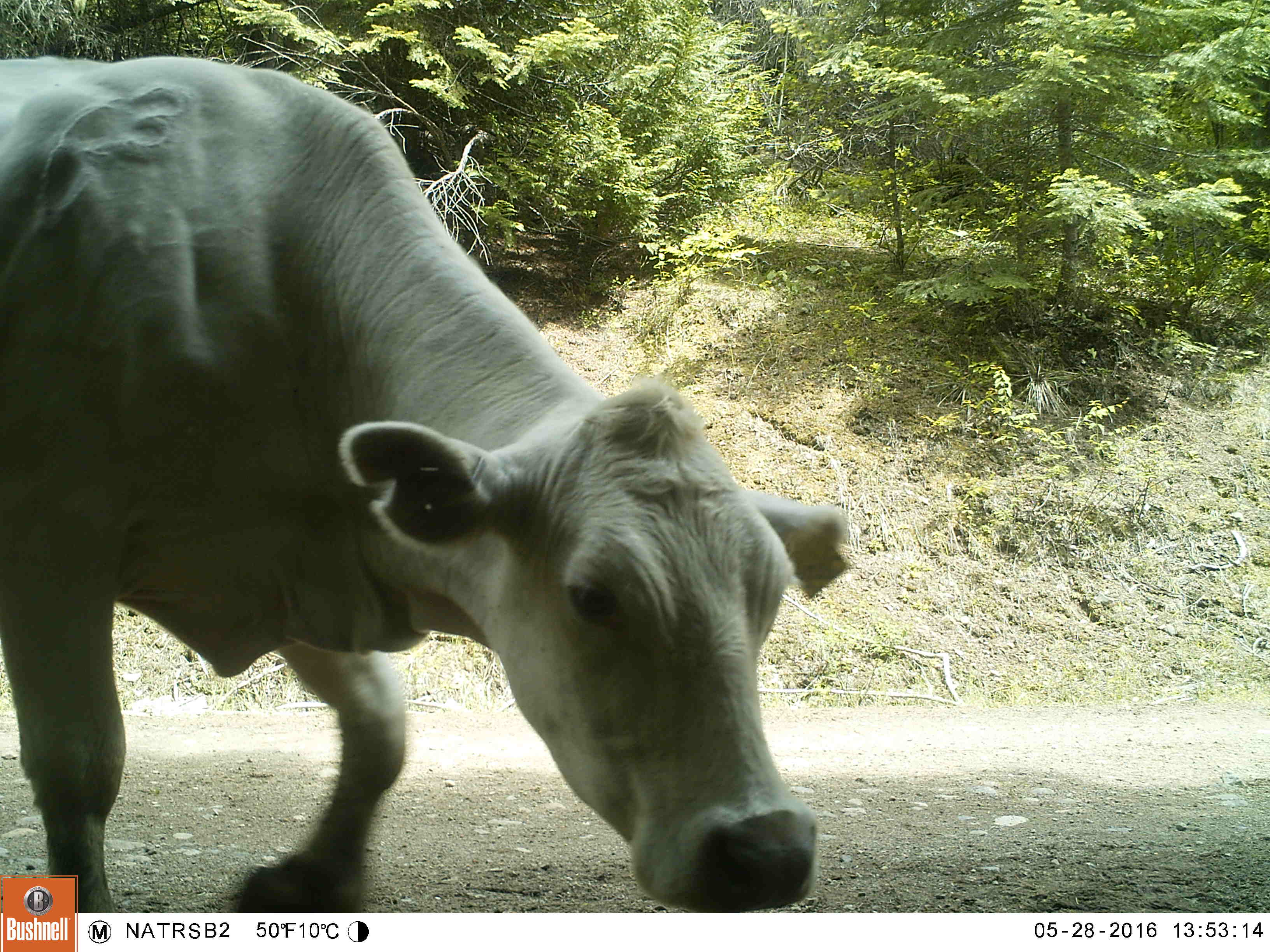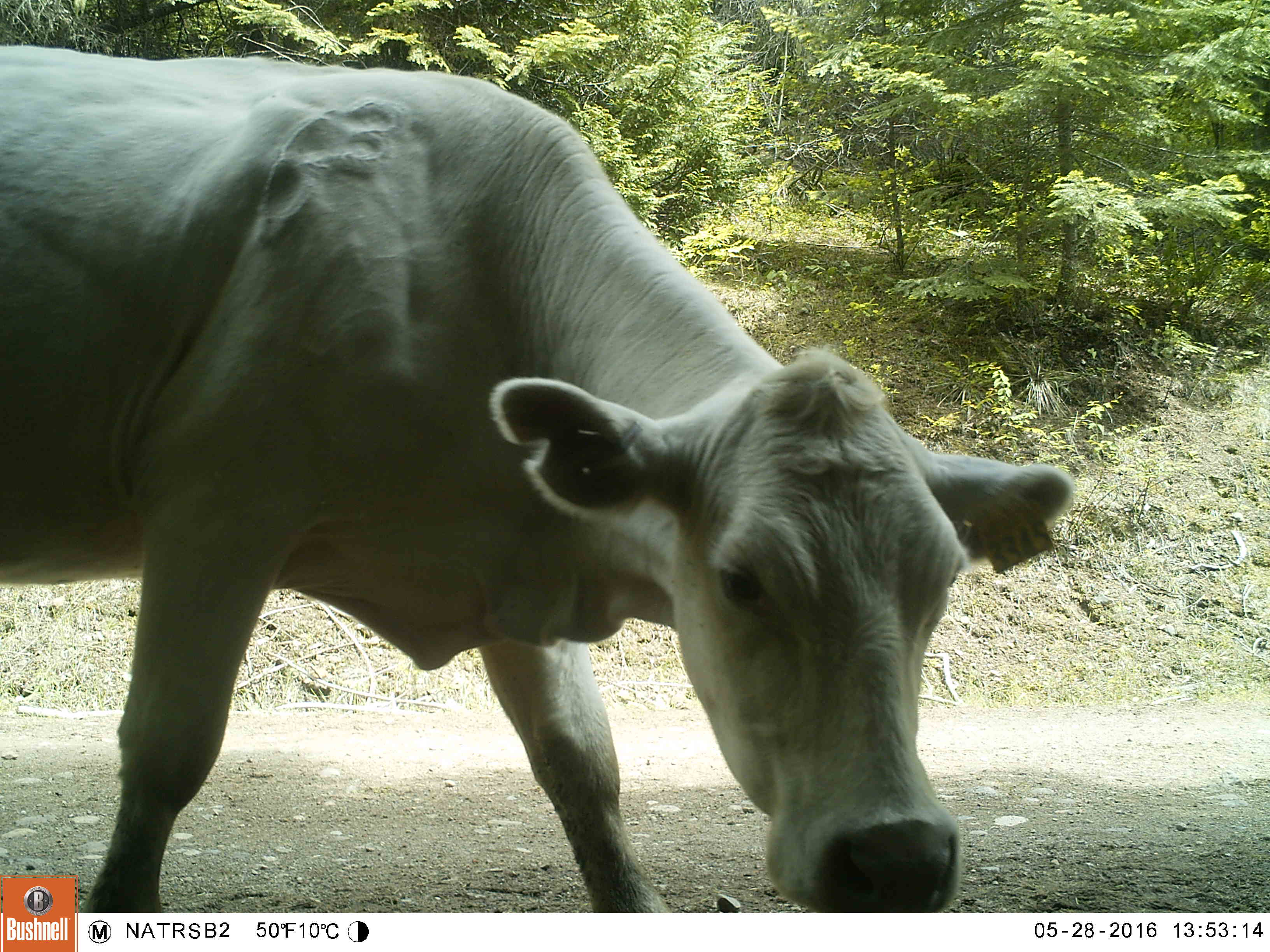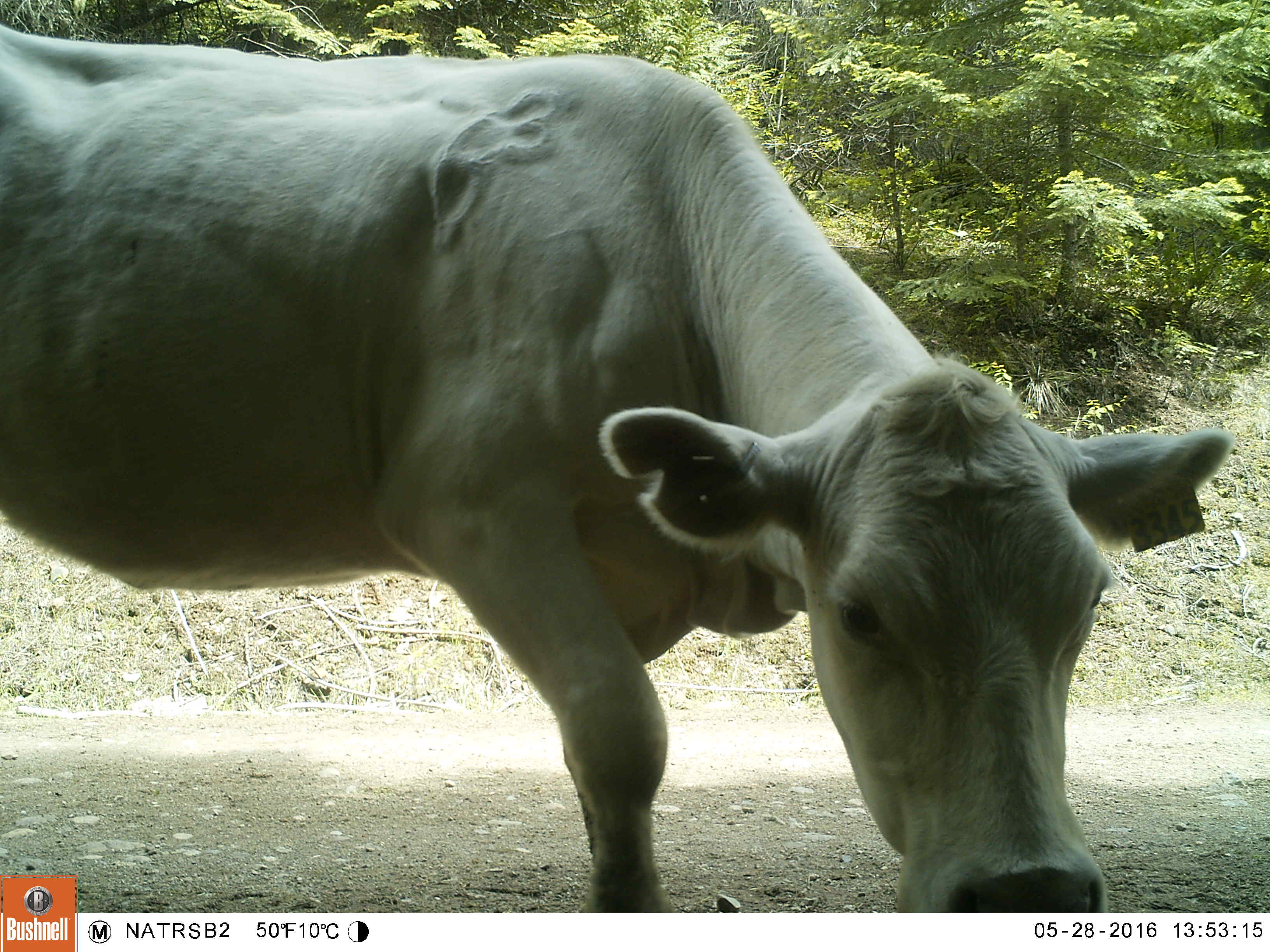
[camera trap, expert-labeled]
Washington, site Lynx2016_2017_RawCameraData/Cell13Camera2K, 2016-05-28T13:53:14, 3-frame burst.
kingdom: Animalia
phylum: Chordata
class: Mammalia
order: Artiodactyla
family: Bovidae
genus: Bos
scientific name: Bos taurus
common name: domestic cattle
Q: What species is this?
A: Domestic cattle (Bos taurus).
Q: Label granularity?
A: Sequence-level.